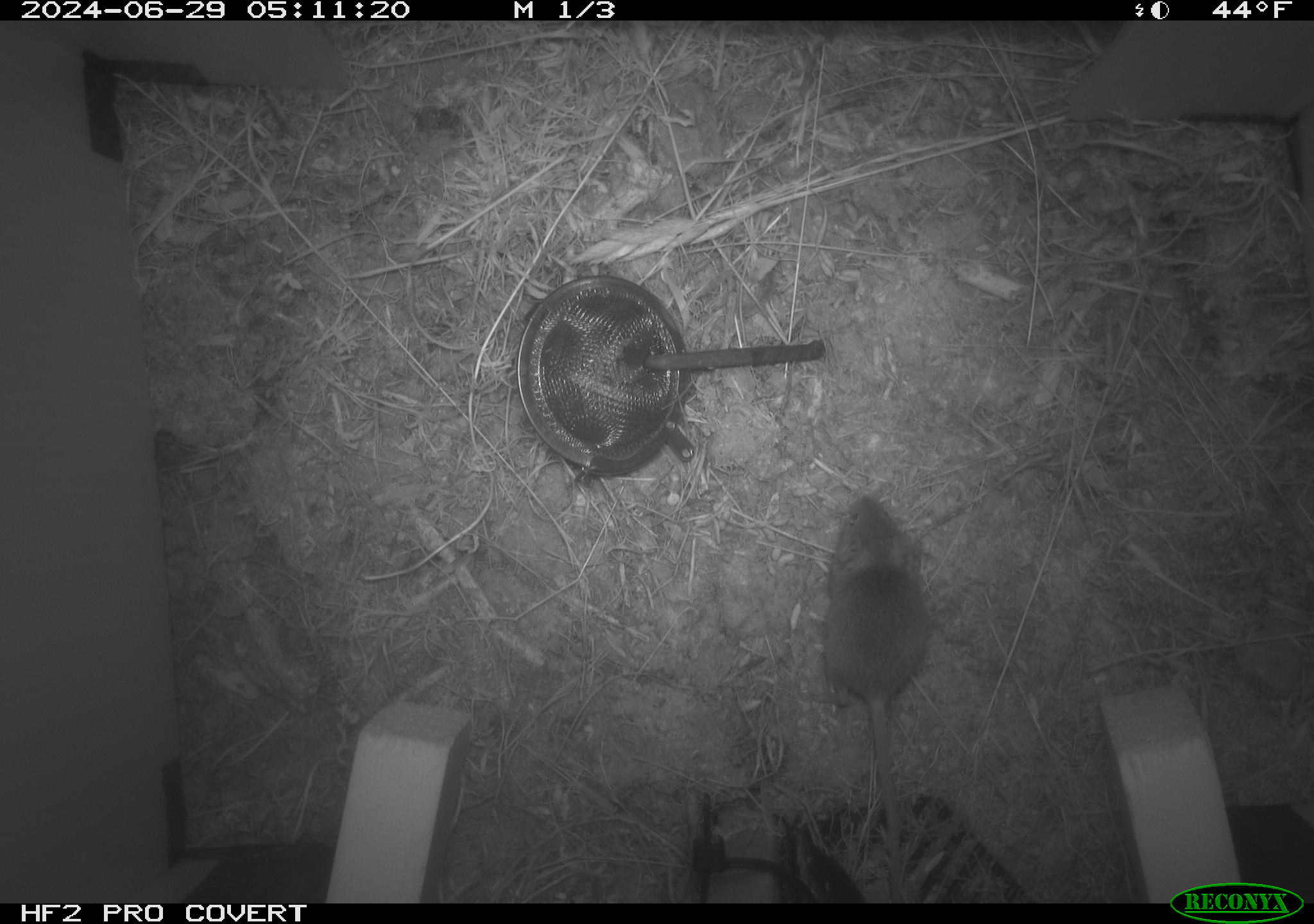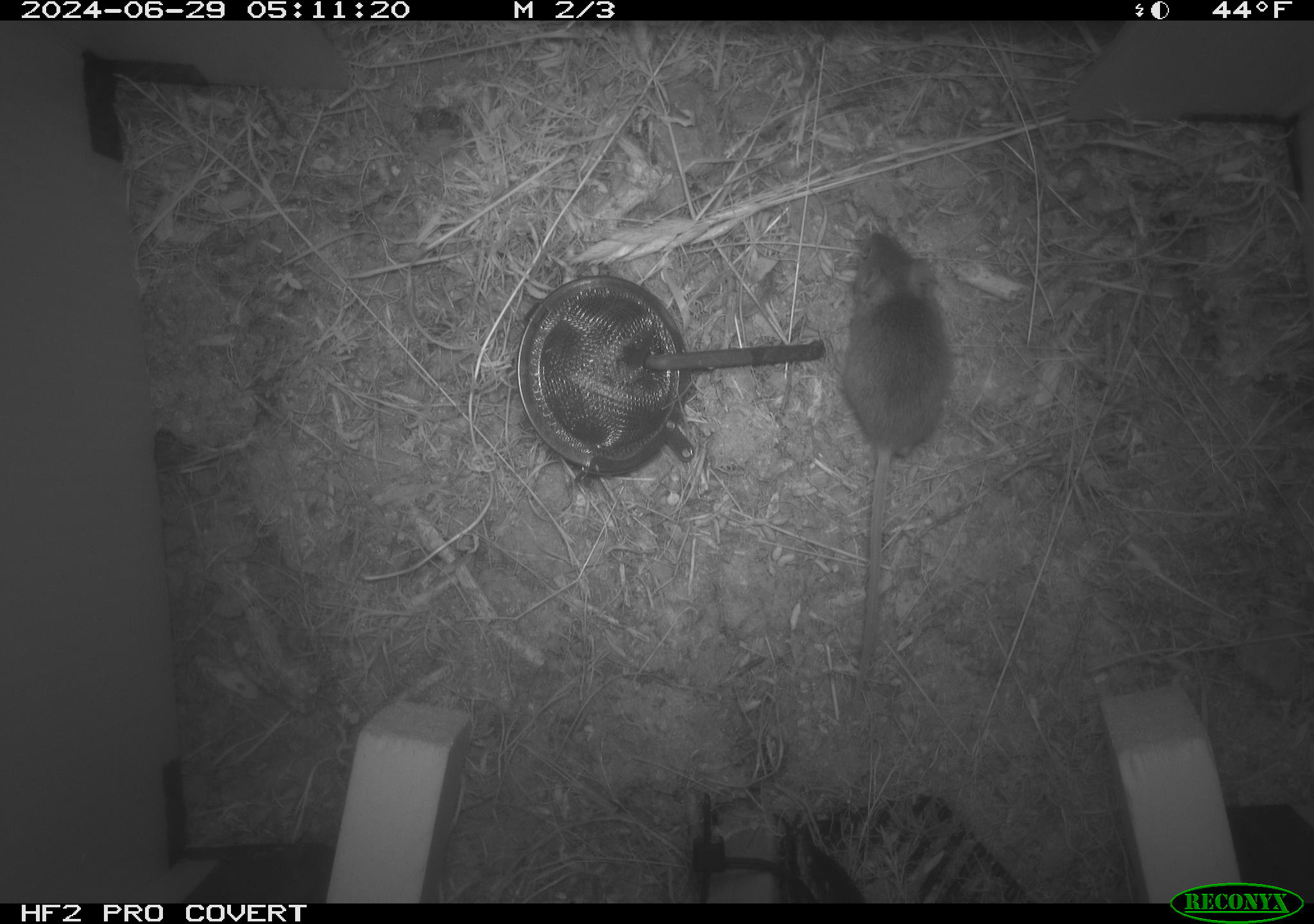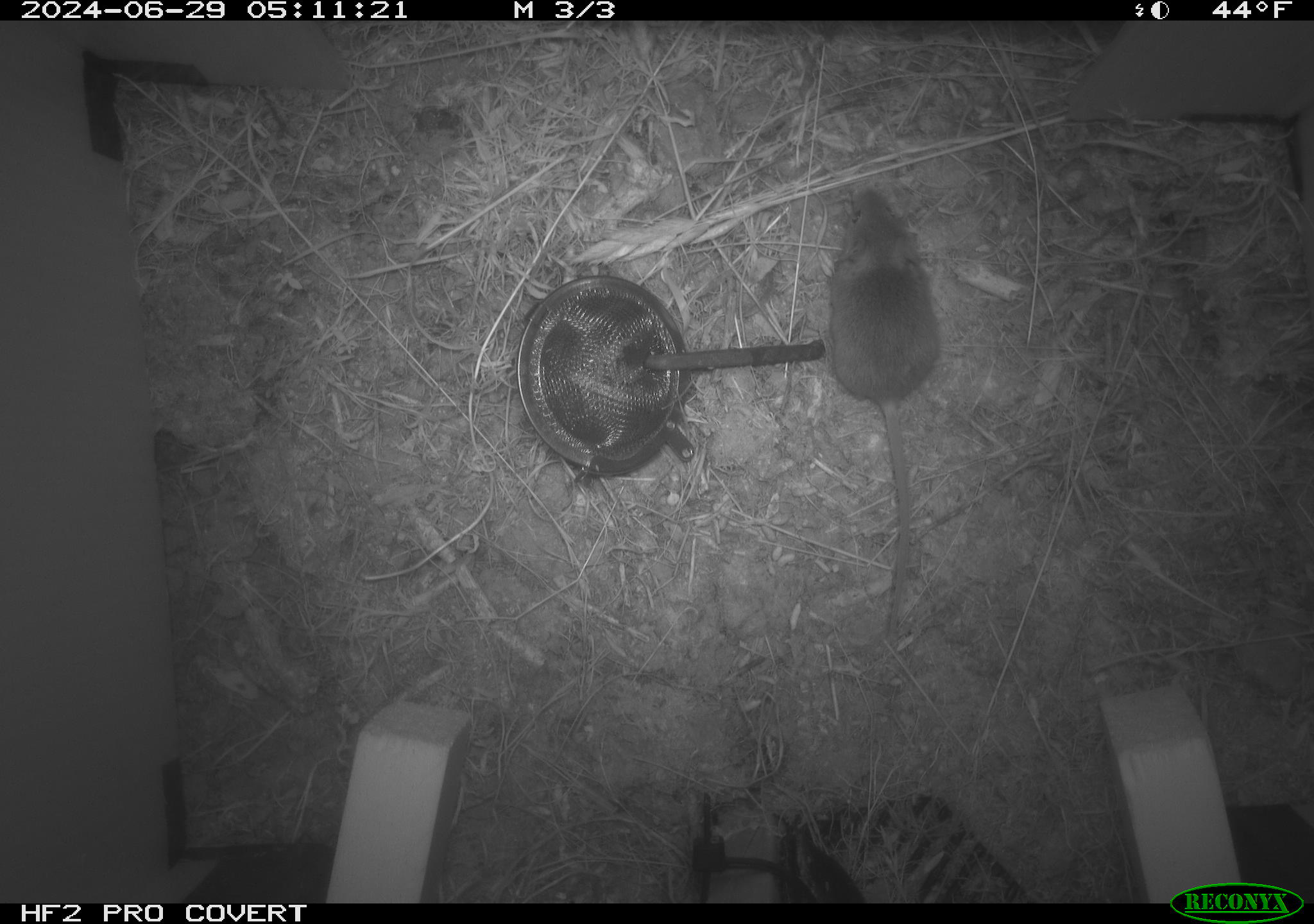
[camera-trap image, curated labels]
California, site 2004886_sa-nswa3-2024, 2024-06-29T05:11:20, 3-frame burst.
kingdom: Animalia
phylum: Chordata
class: Mammalia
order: Rodentia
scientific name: Rodentia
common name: rodent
Rodent (Rodentia).